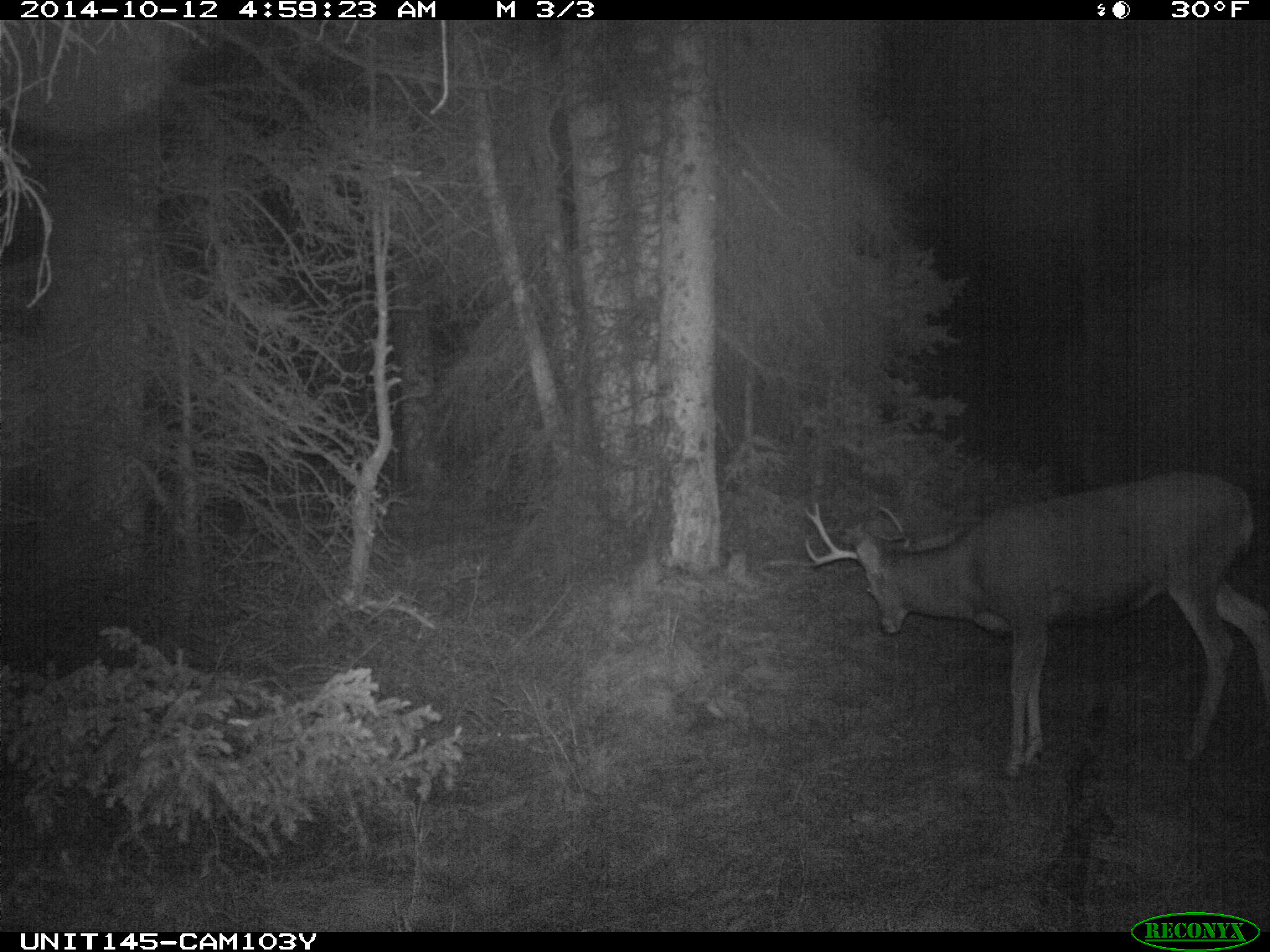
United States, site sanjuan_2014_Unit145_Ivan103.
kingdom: Animalia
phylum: Chordata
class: Mammalia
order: Artiodactyla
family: Cervidae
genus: Odocoileus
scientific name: Odocoileus hemionus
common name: mule deer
Odocoileus hemionus (mule deer).